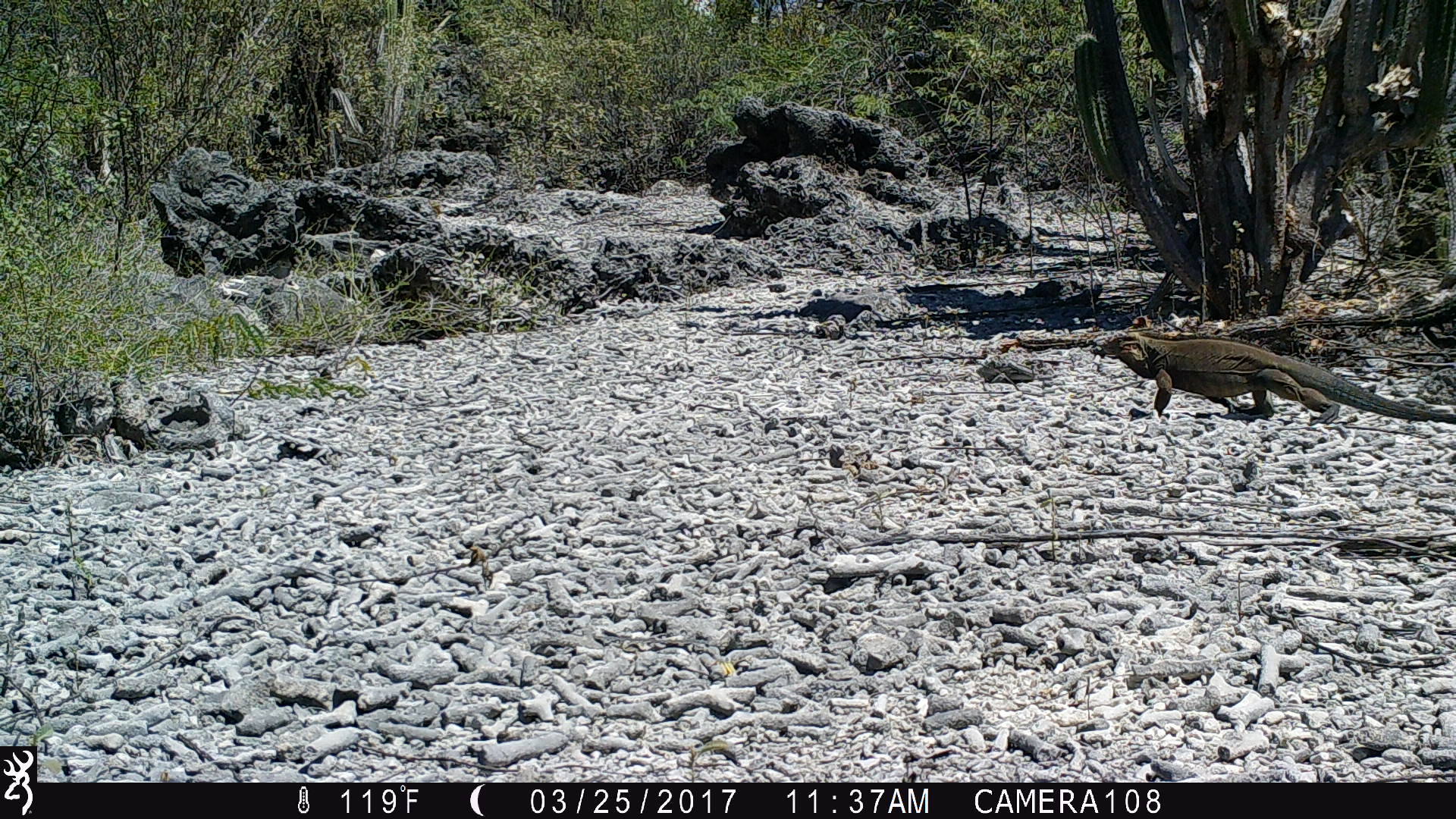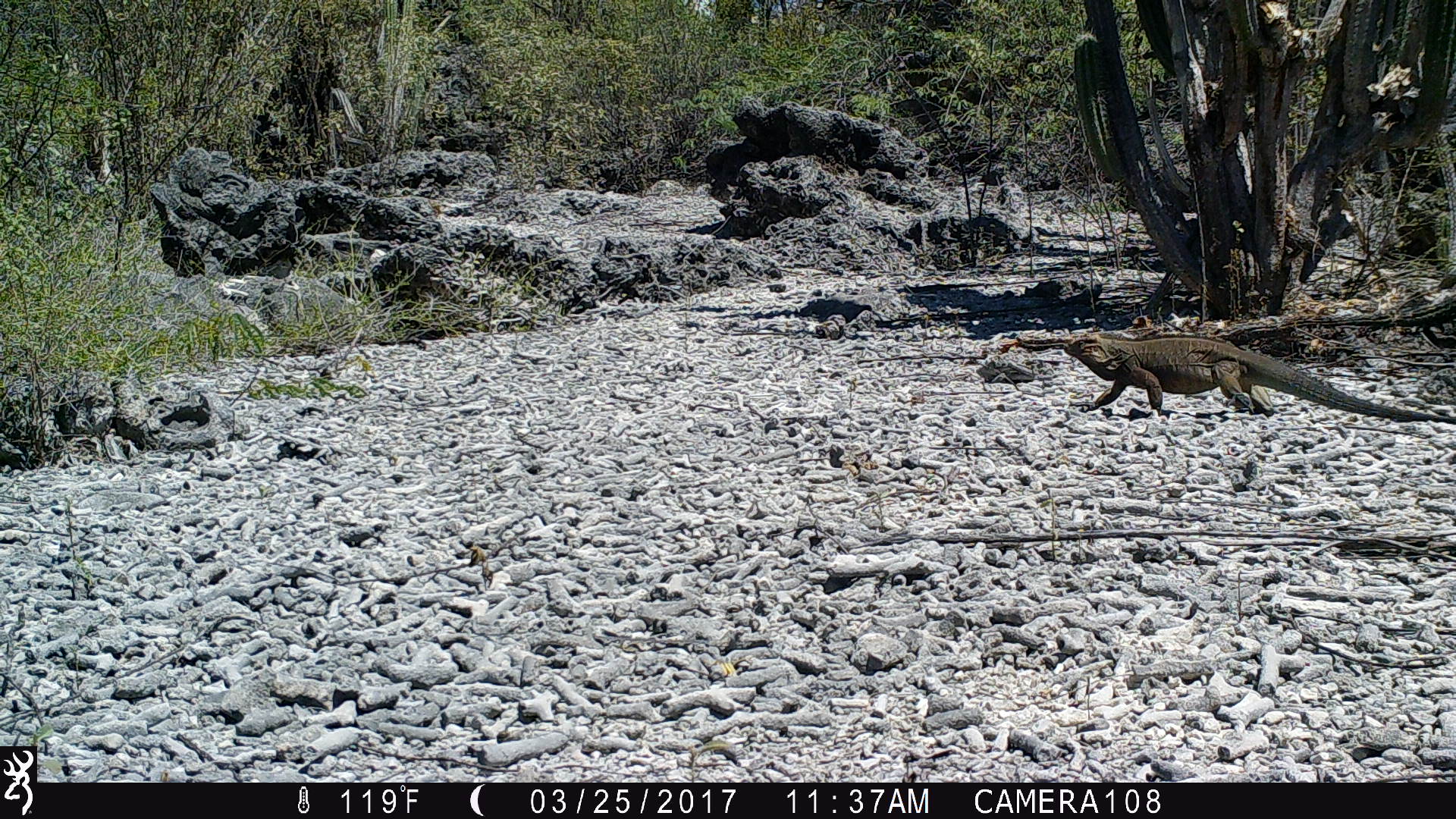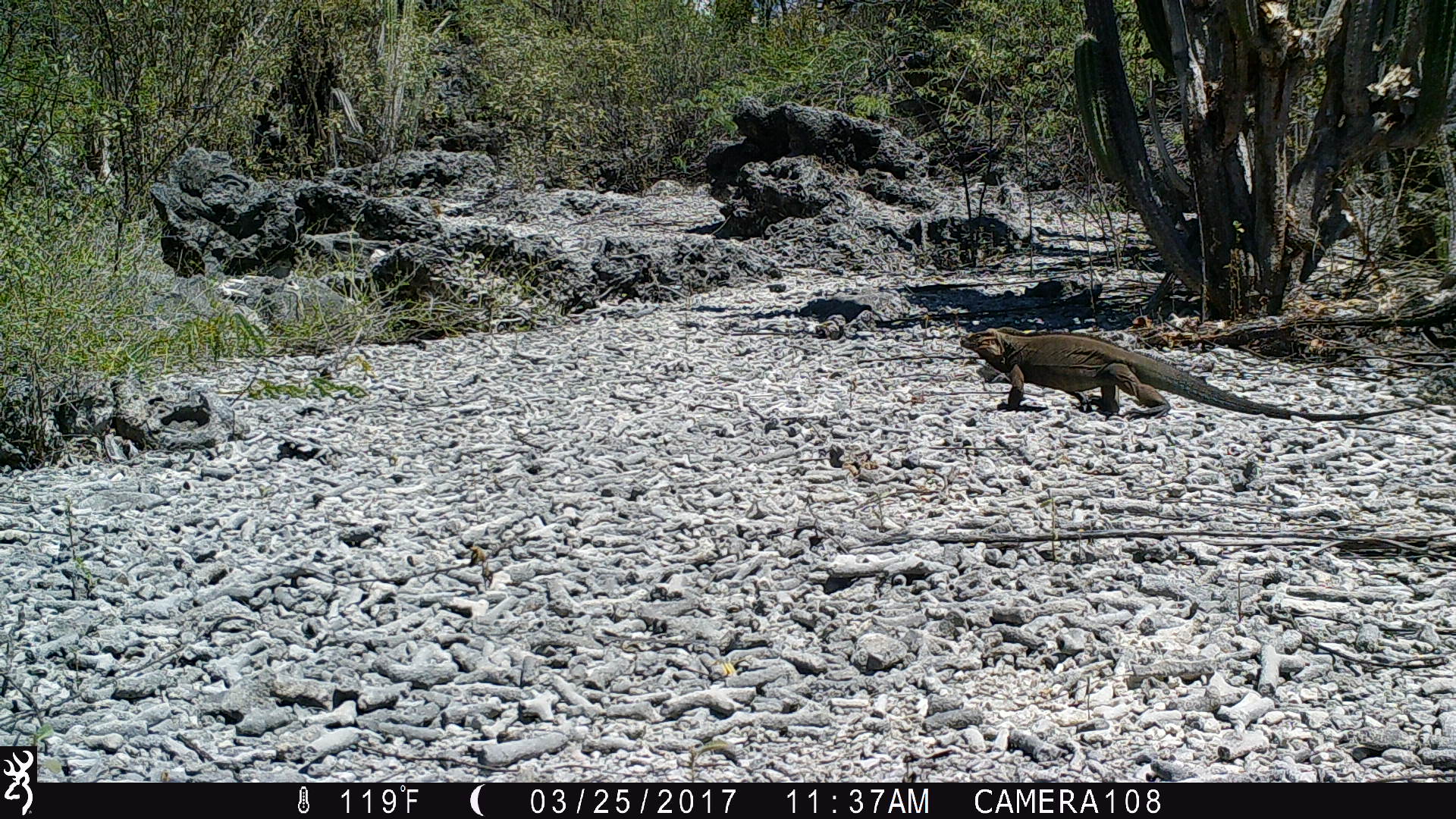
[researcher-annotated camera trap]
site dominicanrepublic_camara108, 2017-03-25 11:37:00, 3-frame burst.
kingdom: Animalia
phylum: Chordata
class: Reptilia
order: Squamata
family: Iguanidae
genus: Iguana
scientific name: Iguana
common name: typical iguanas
Iguana (typical iguanas).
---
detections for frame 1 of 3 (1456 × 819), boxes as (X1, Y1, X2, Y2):
iguana: (1105, 329, 1448, 424)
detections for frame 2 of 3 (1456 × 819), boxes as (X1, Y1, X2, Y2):
iguana: (1066, 331, 1439, 419)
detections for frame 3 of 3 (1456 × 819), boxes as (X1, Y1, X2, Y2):
iguana: (953, 328, 1339, 420)